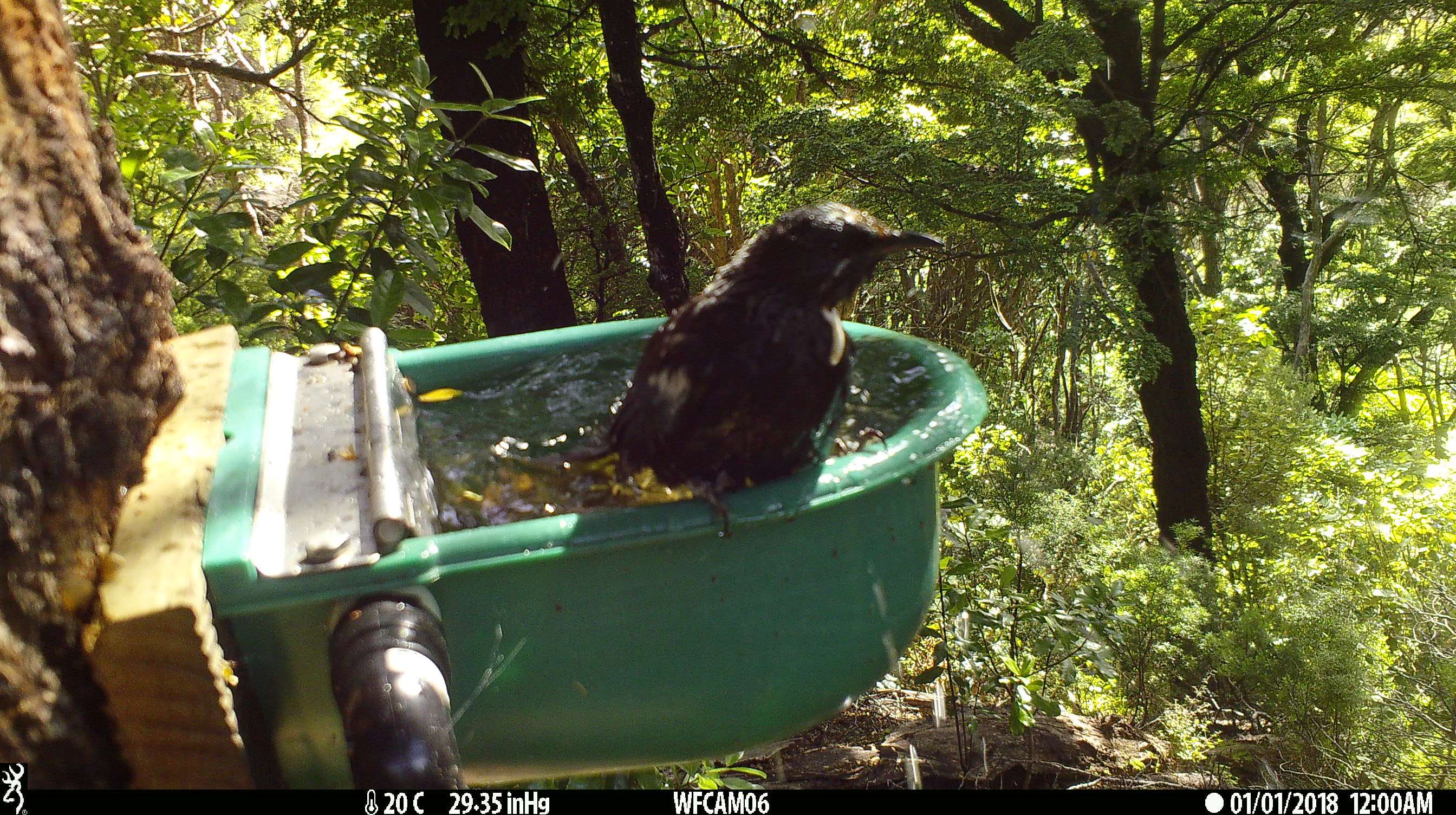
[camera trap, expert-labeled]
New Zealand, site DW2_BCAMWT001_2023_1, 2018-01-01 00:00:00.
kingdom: Animalia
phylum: Chordata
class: Aves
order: Passeriformes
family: Meliphagidae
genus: Prosthemadera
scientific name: Prosthemadera novaeseelandiae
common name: tui